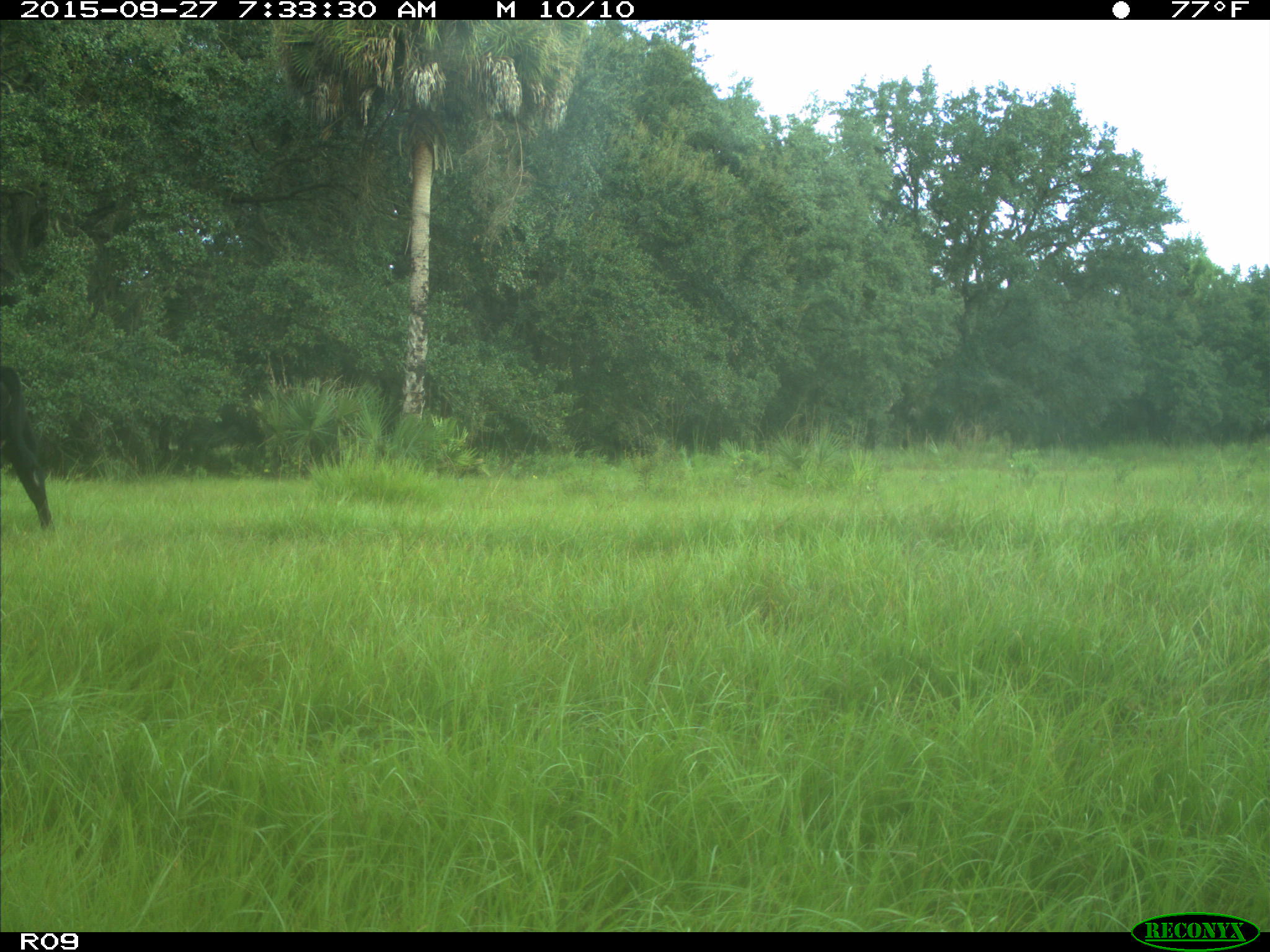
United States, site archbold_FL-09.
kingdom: Animalia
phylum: Chordata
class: Mammalia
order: Artiodactyla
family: Bovidae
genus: Bos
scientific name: Bos taurus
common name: domestic cow